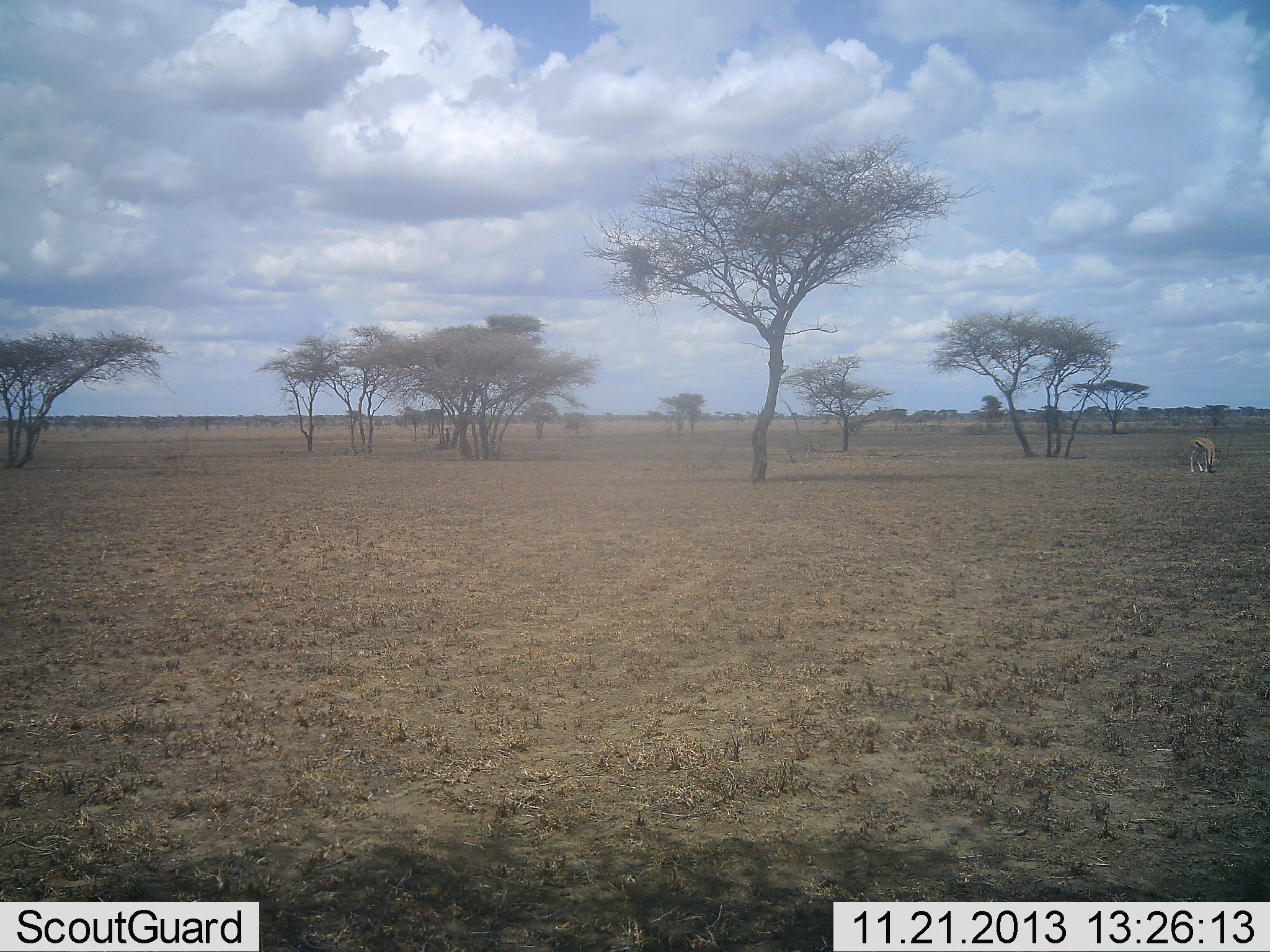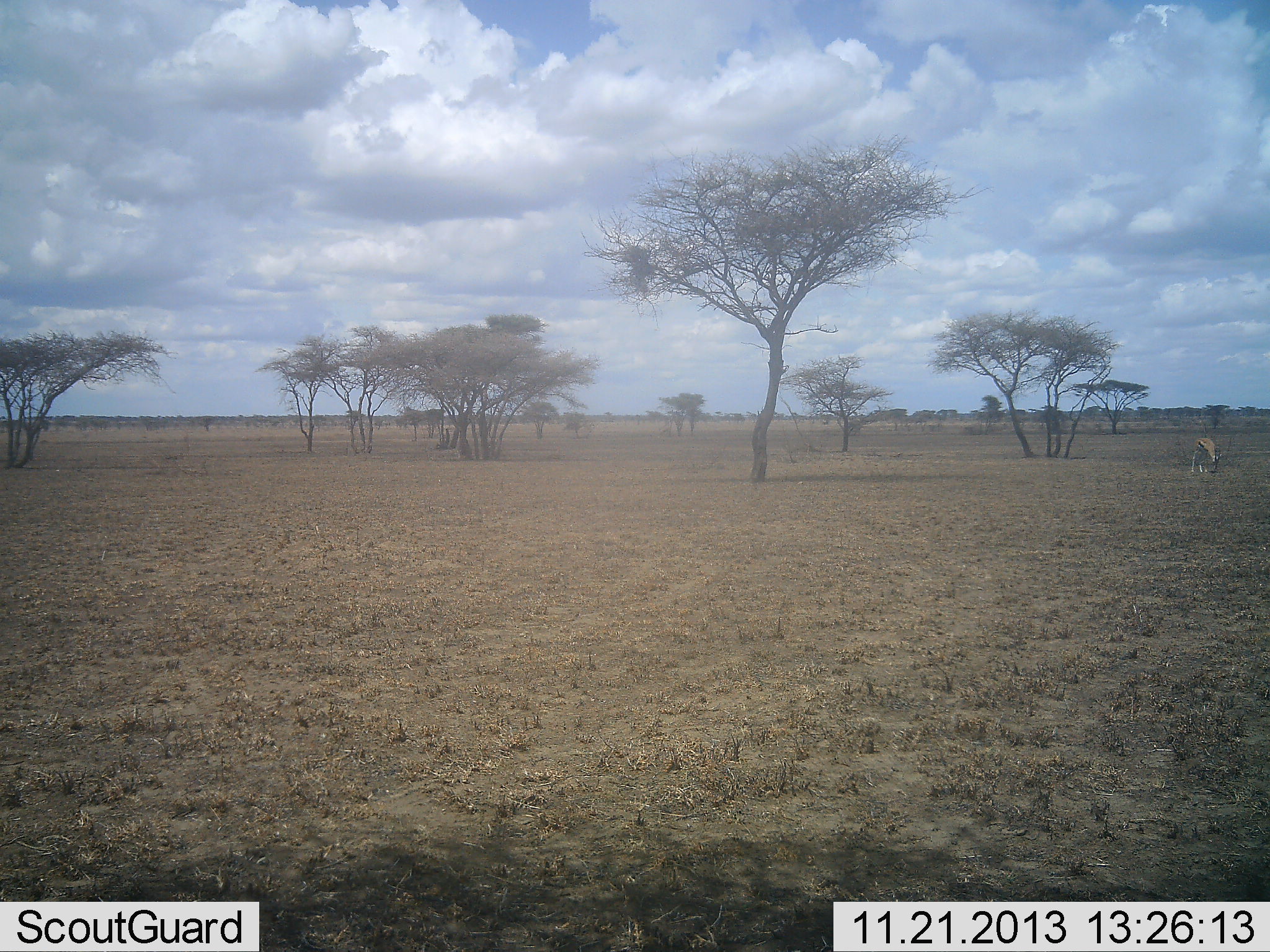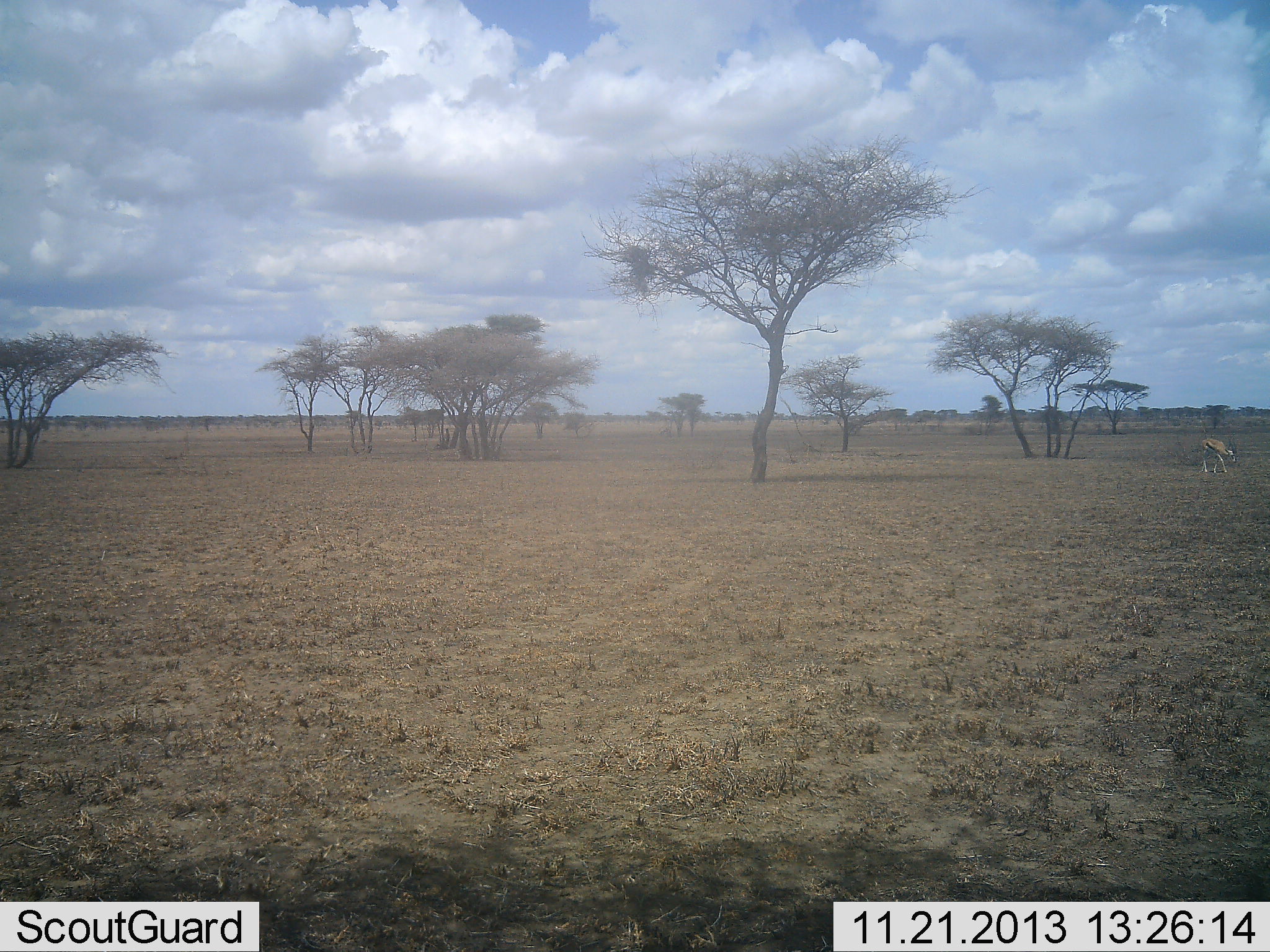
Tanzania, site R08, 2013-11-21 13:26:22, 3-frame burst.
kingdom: Animalia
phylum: Chordata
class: Mammalia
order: Artiodactyla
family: Bovidae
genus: Eudorcas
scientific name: Eudorcas thomsonii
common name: thomson's gazelle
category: gazellethomsons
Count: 1.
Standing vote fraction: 0%.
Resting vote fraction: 0%.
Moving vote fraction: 20%.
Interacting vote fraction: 0%.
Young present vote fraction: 0%.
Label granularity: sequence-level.